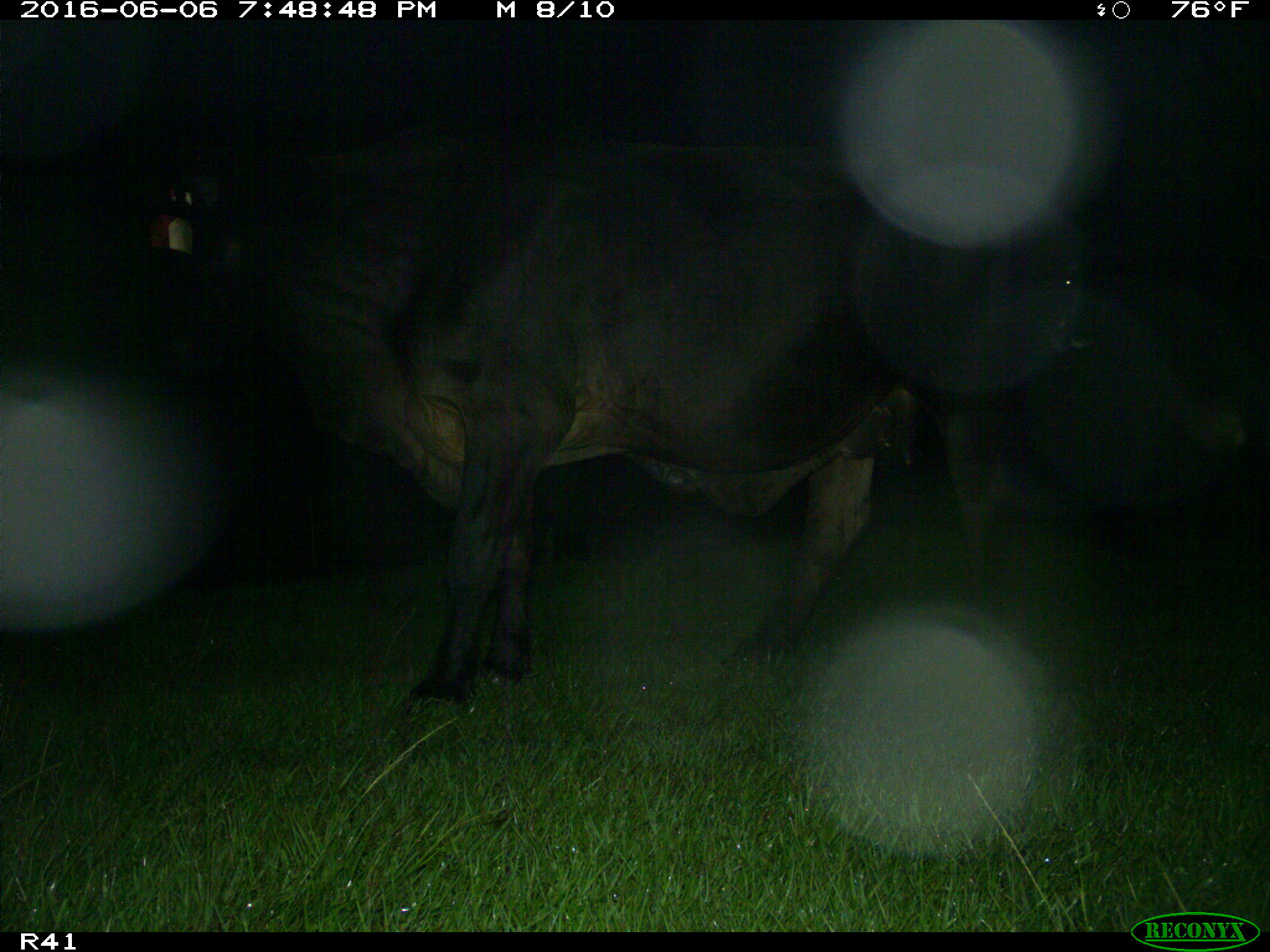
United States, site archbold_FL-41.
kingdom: Animalia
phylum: Chordata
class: Mammalia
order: Artiodactyla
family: Bovidae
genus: Bos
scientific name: Bos taurus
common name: domestic cow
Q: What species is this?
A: Bos taurus (domestic cow).